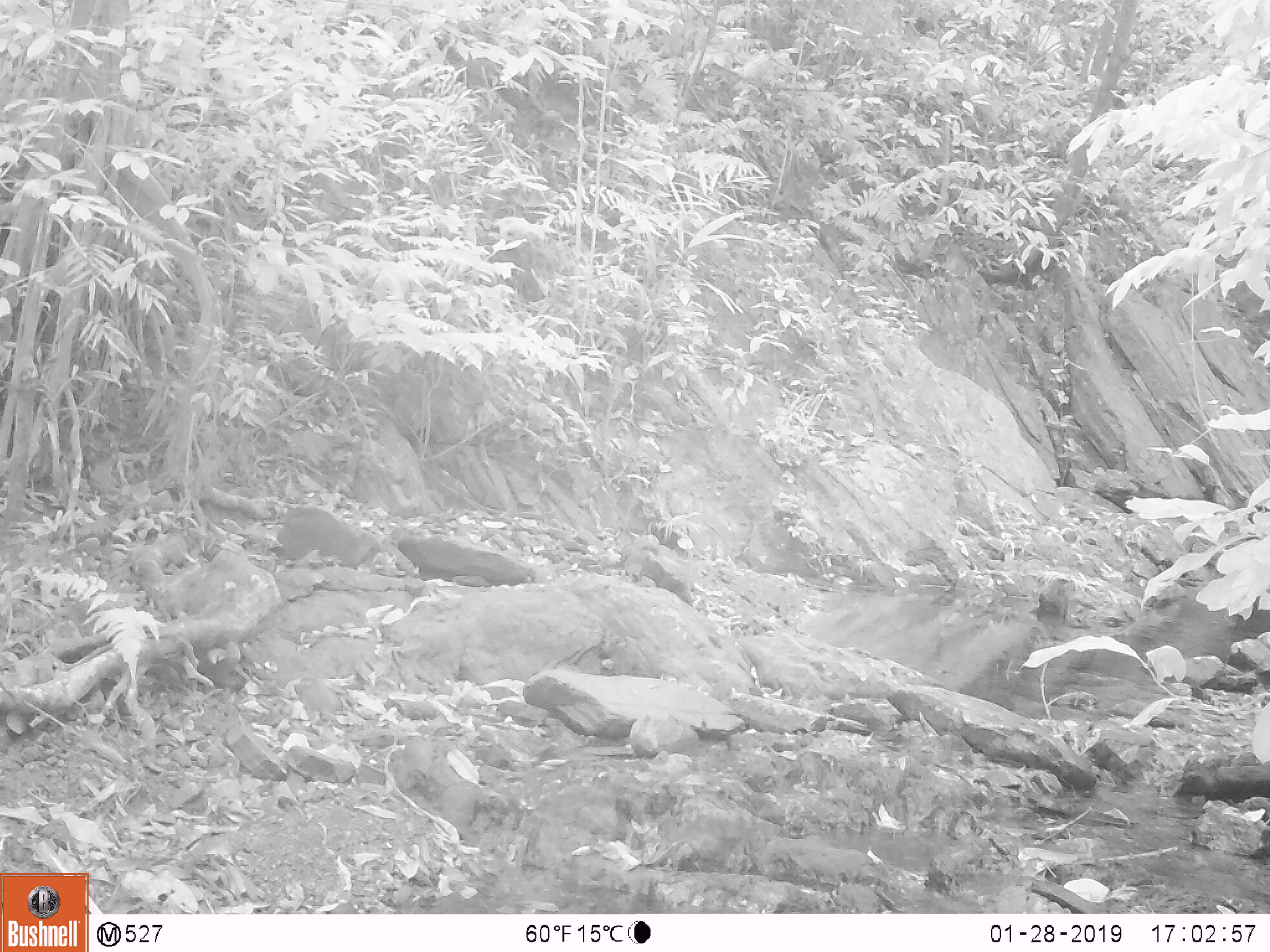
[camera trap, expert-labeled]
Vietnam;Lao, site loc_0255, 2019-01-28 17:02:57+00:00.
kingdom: Animalia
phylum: Chordata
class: Mammalia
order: Artiodactyla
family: Cervidae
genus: Muntiacus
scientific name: Muntiacus rooseveltorum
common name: roosevelt's muntjac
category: roosevelts muntjac group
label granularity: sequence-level